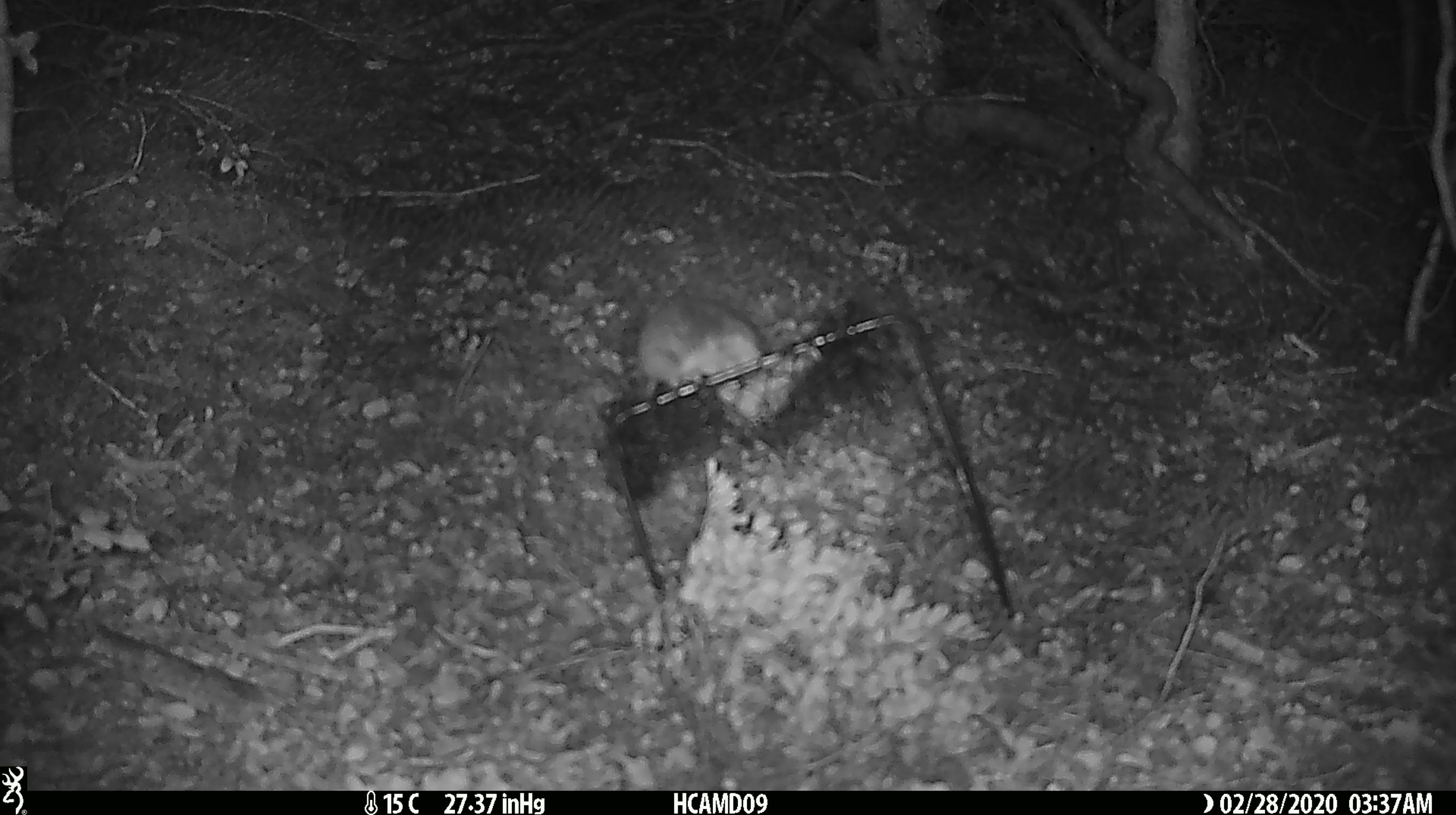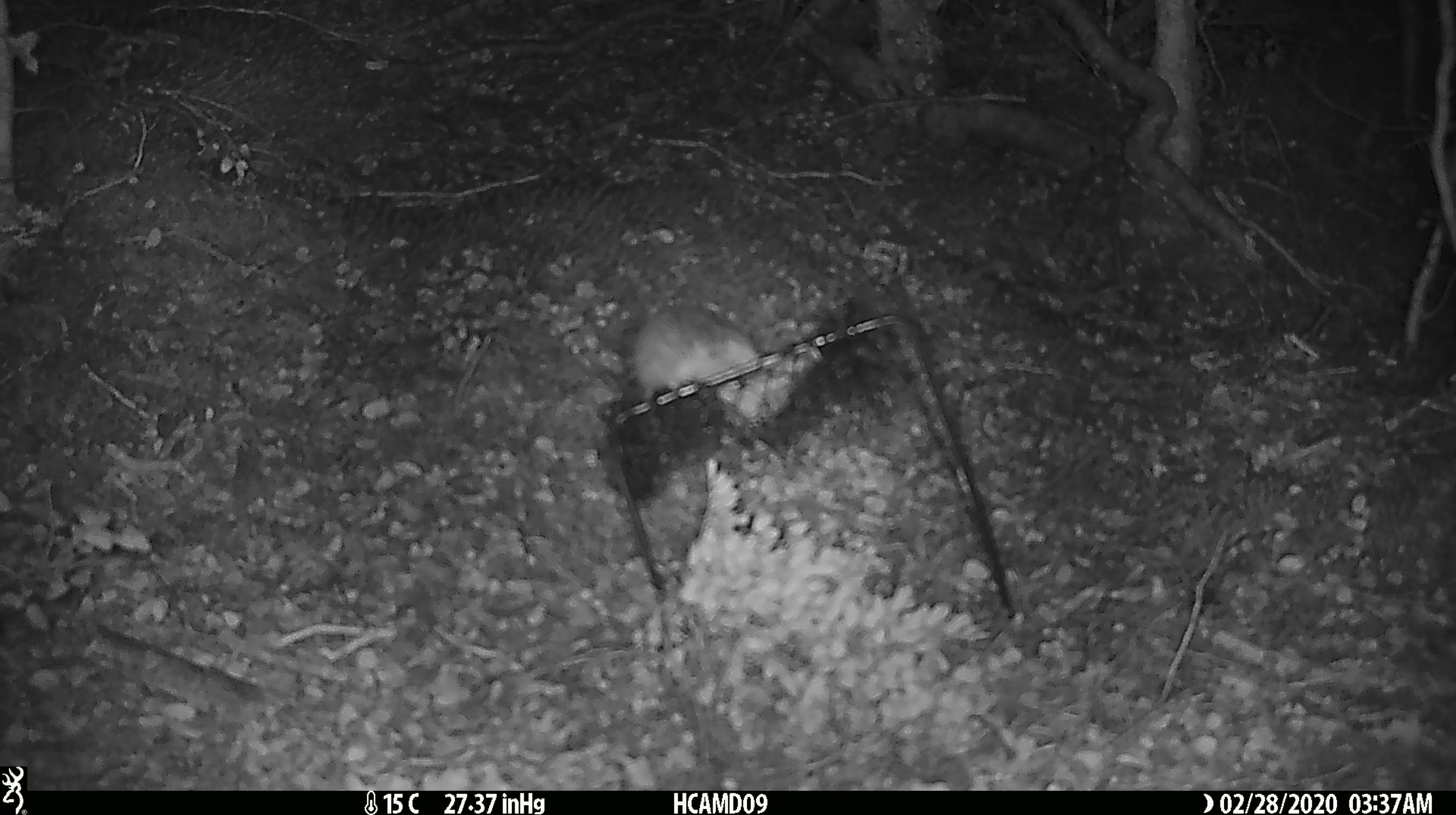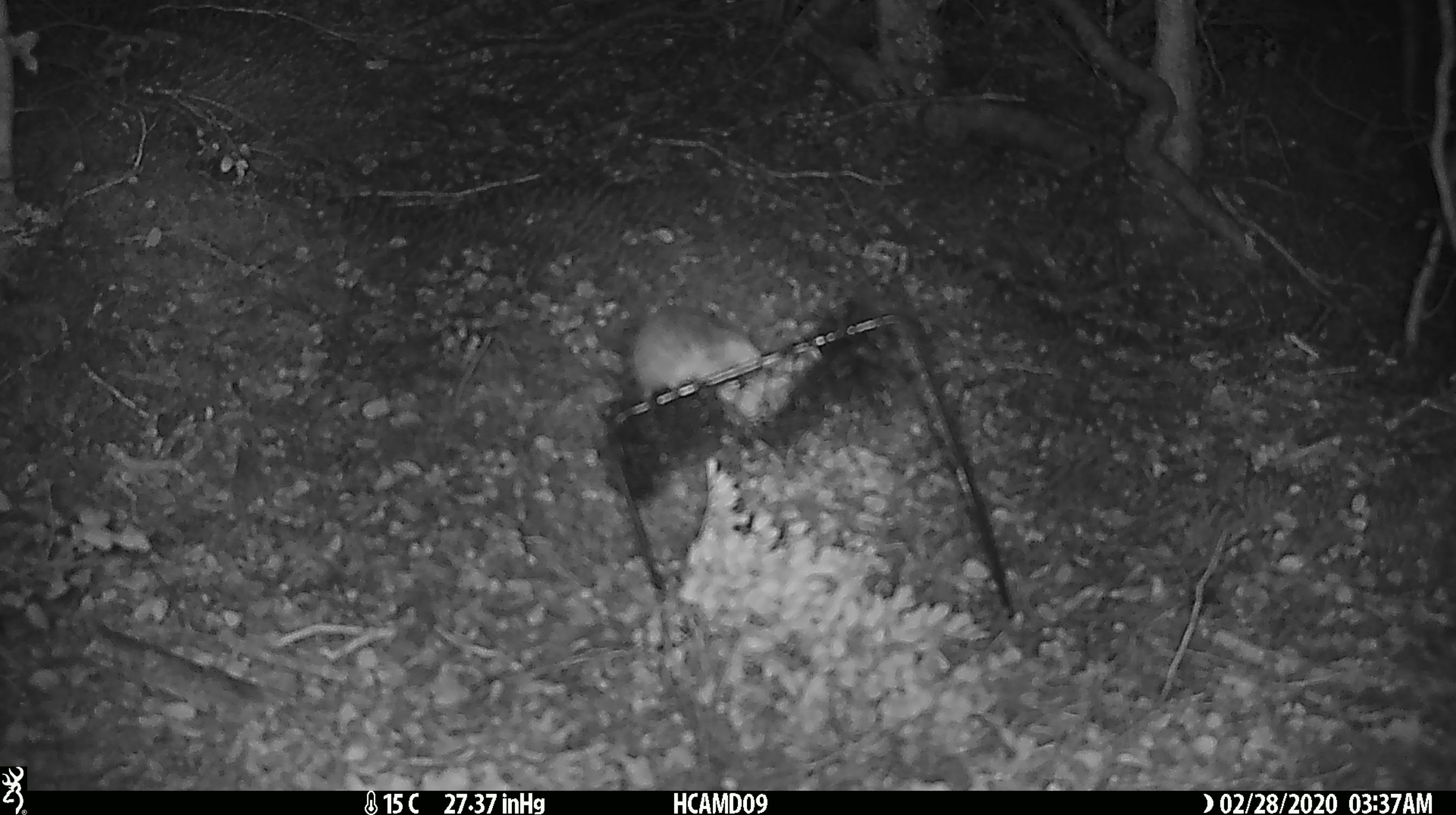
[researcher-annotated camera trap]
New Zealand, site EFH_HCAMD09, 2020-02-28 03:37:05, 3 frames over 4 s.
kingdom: Animalia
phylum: Chordata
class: Mammalia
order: Rodentia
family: Muridae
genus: Mus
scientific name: Mus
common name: mouse